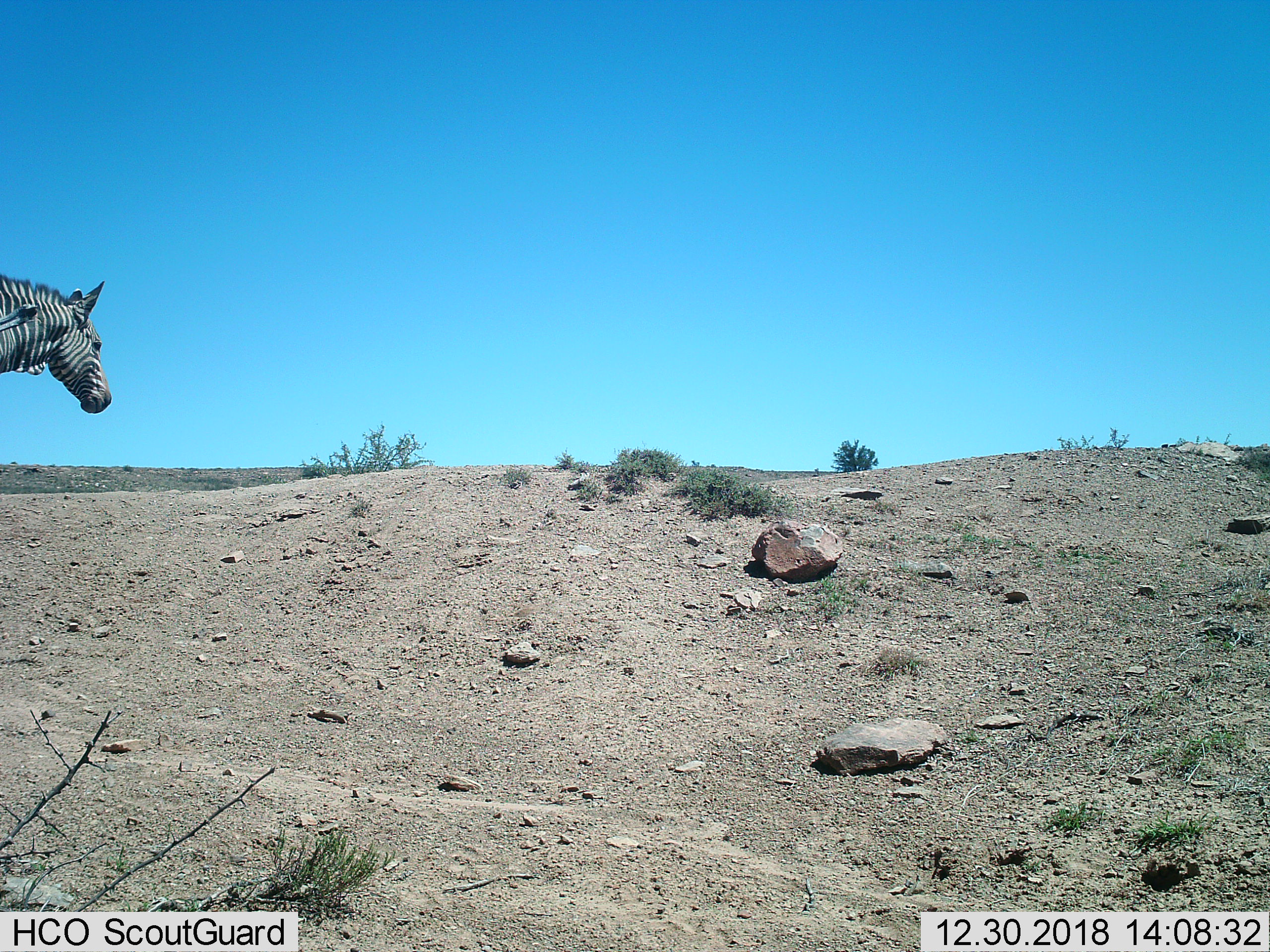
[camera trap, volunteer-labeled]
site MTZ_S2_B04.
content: unidentified animal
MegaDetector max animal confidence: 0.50